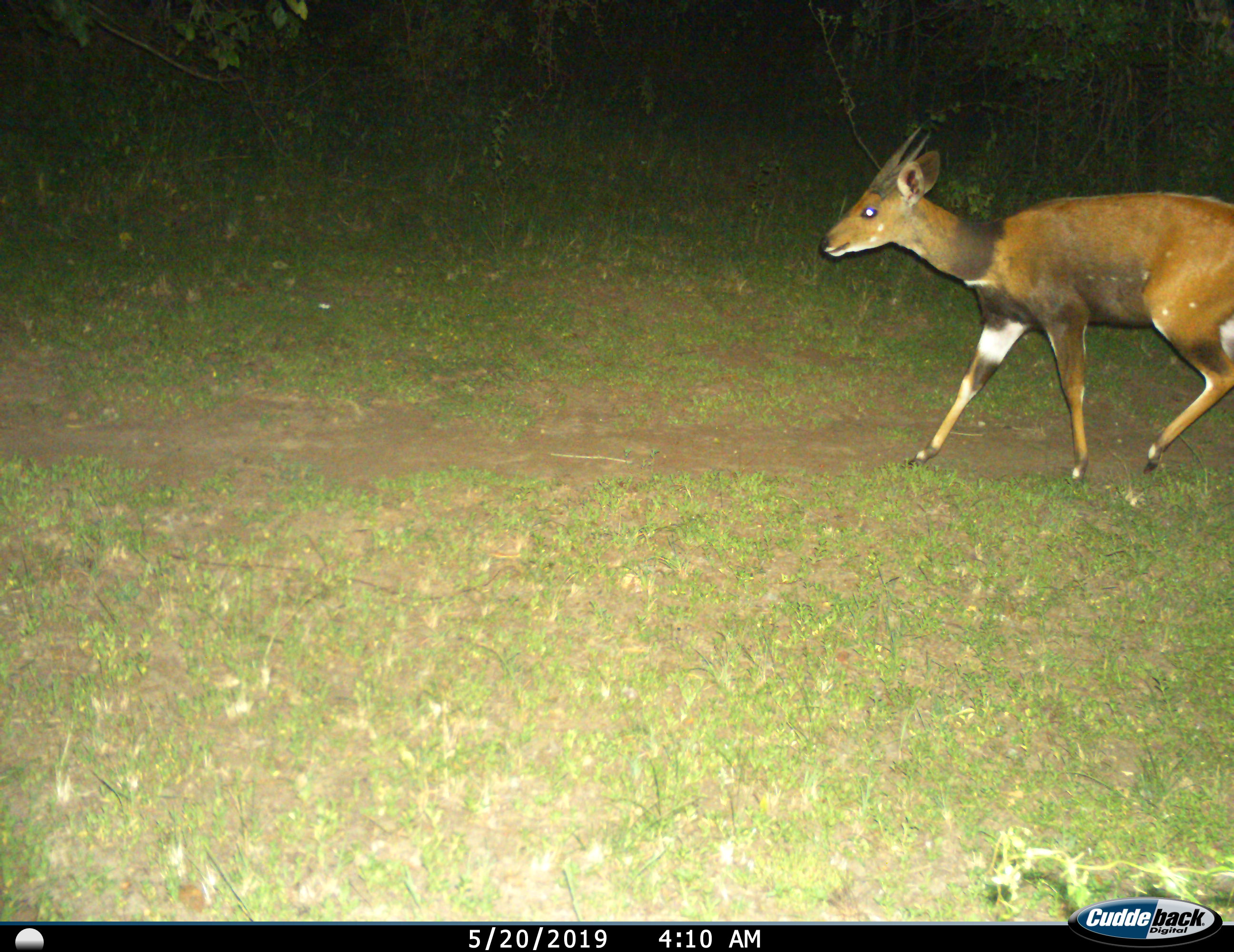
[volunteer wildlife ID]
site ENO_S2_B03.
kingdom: Animalia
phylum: Chordata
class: Mammalia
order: Artiodactyla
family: Bovidae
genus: Tragelaphus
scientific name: Tragelaphus scriptus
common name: bushbuck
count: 1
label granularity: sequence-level